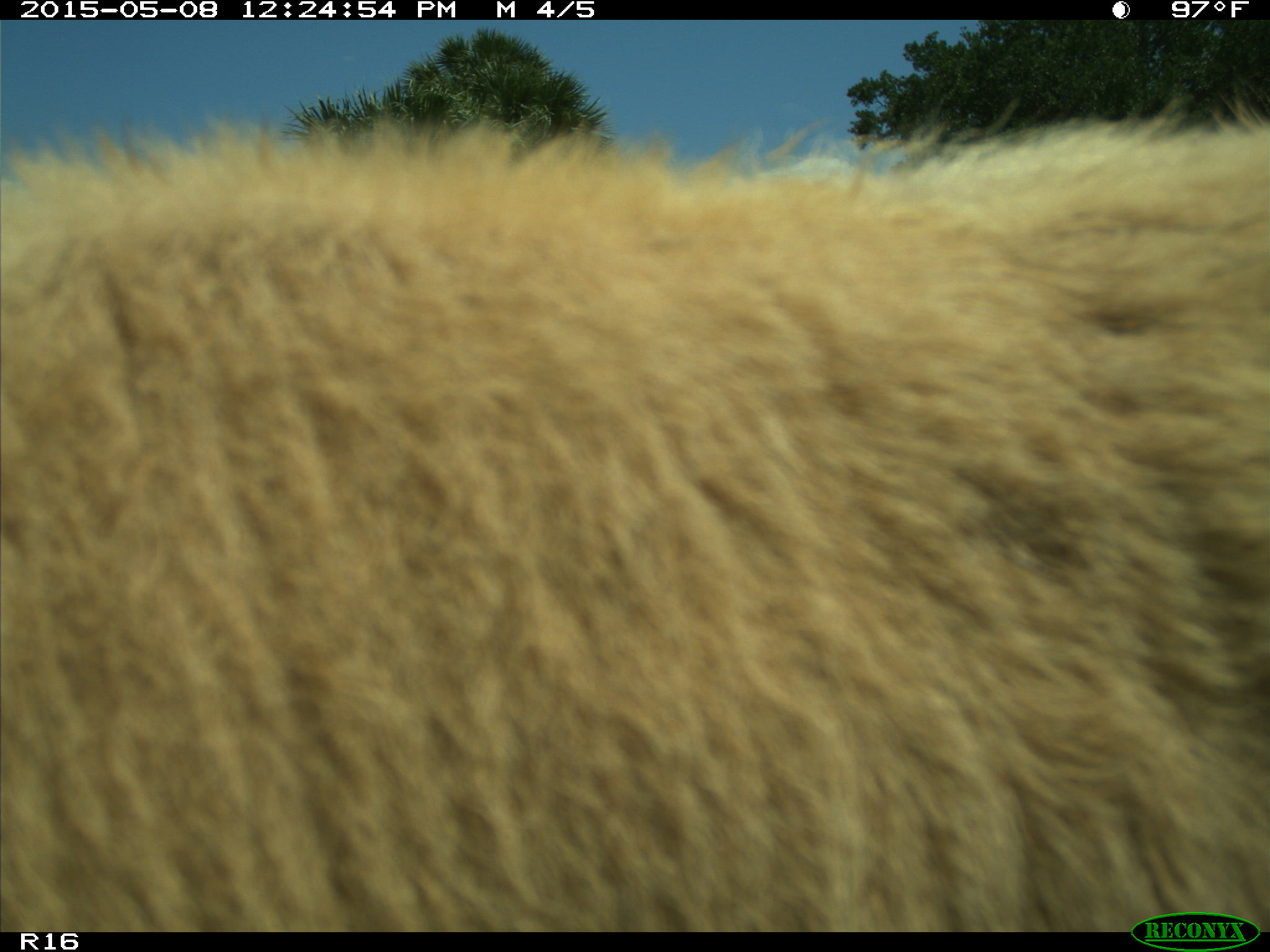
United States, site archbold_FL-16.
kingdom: Animalia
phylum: Chordata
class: Mammalia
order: Artiodactyla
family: Bovidae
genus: Bos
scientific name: Bos taurus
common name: domestic cow